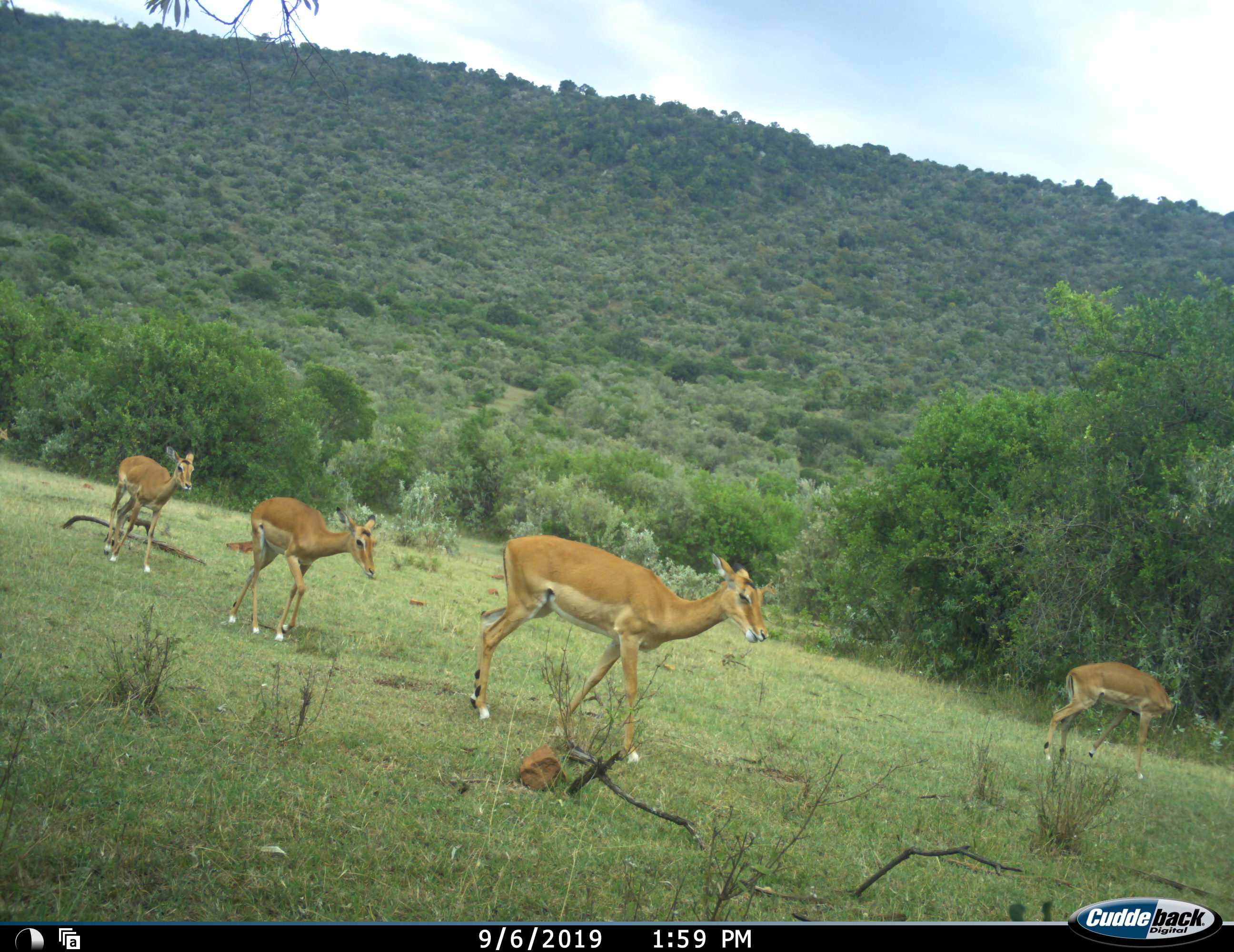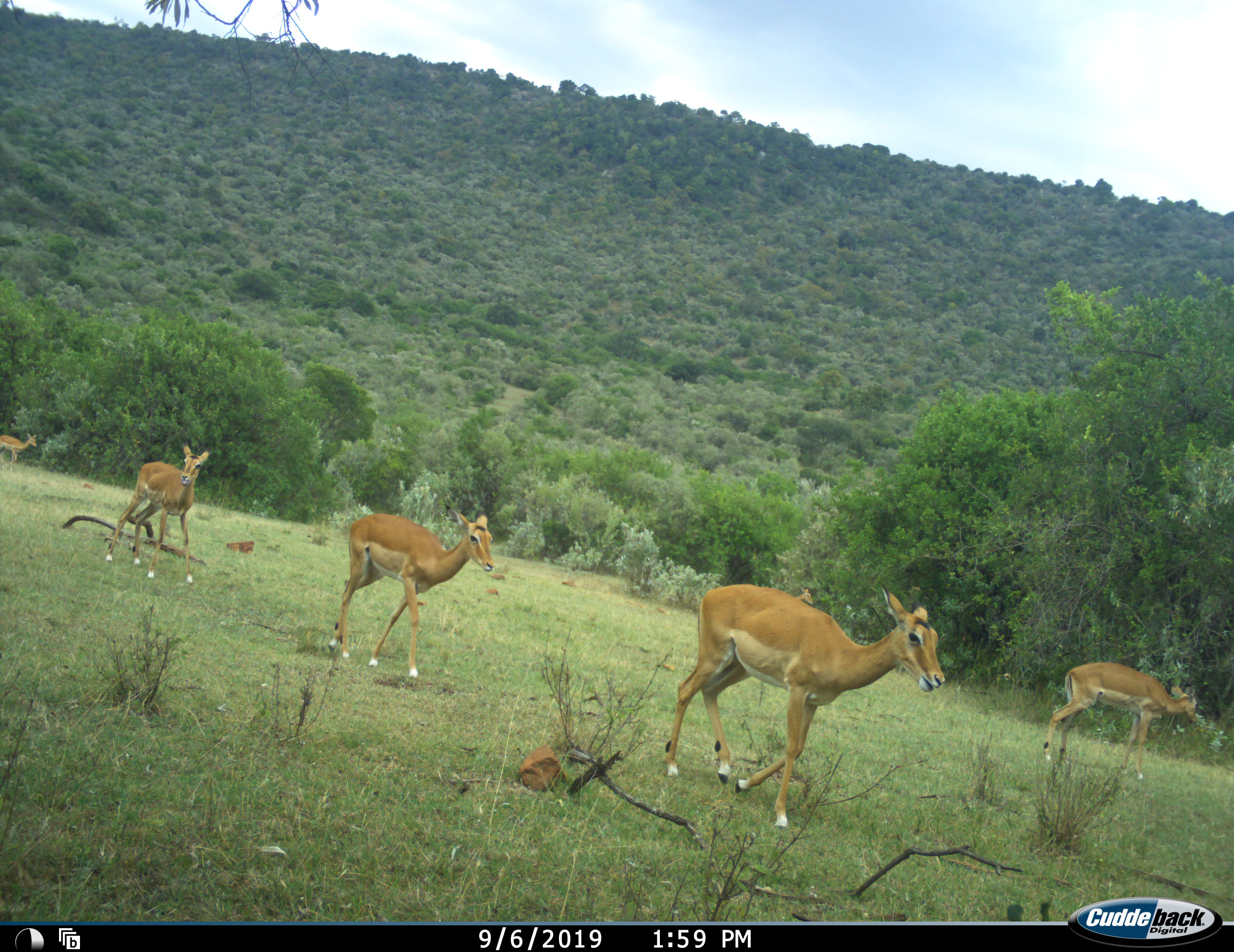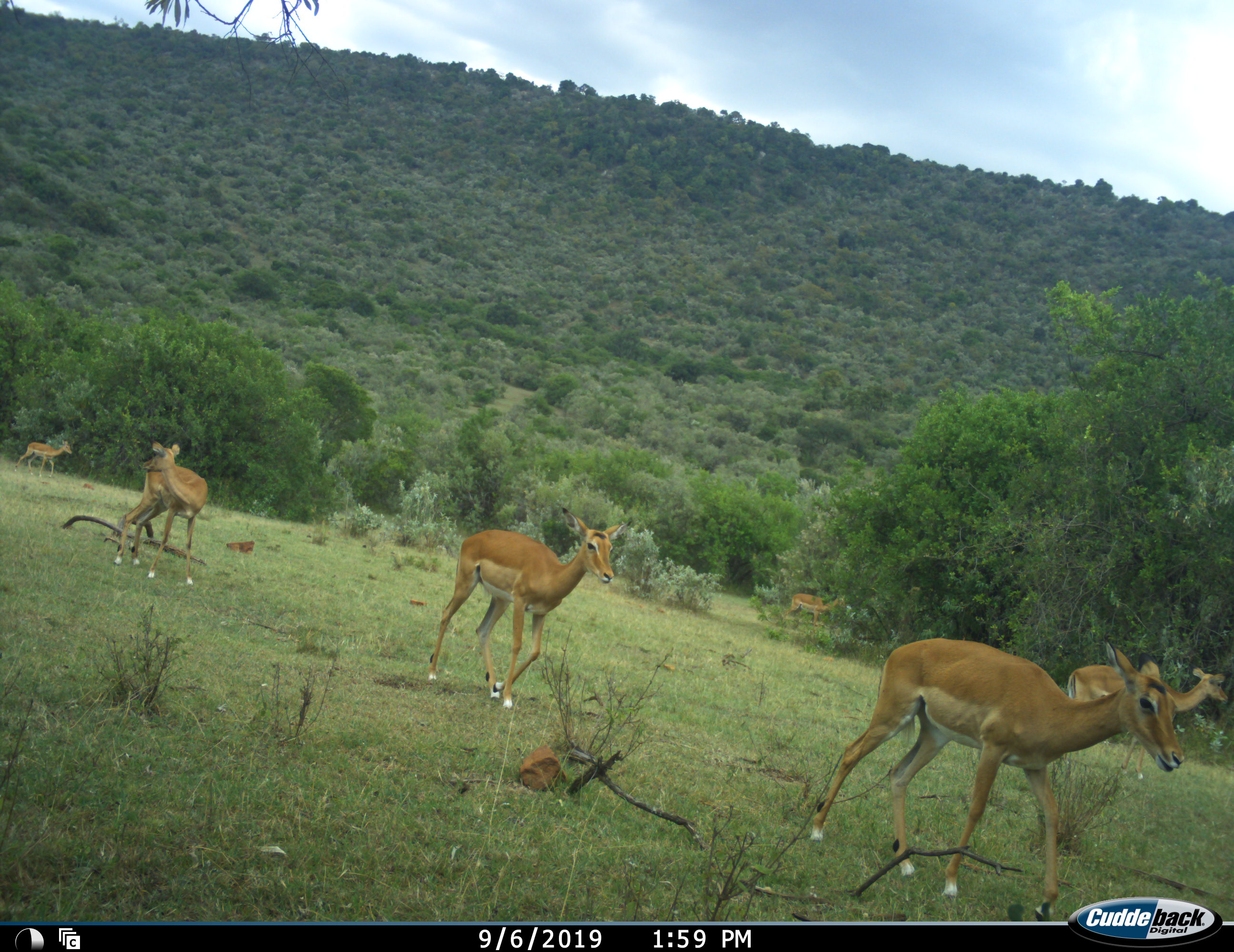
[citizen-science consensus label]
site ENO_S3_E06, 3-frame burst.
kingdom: Animalia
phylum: Chordata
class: Mammalia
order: Artiodactyla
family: Bovidae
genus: Aepyceros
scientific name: Aepyceros melampus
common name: impala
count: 5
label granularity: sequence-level